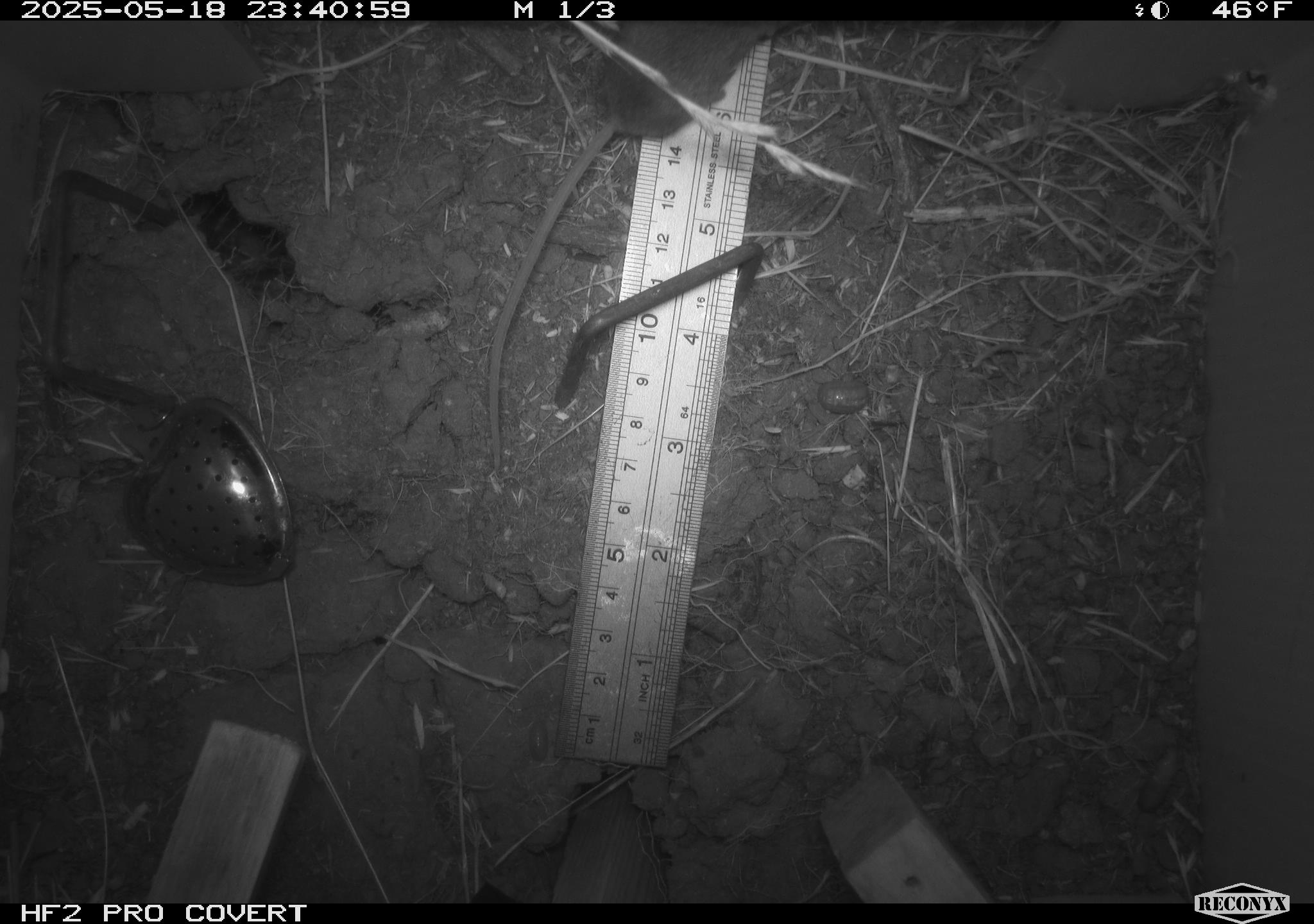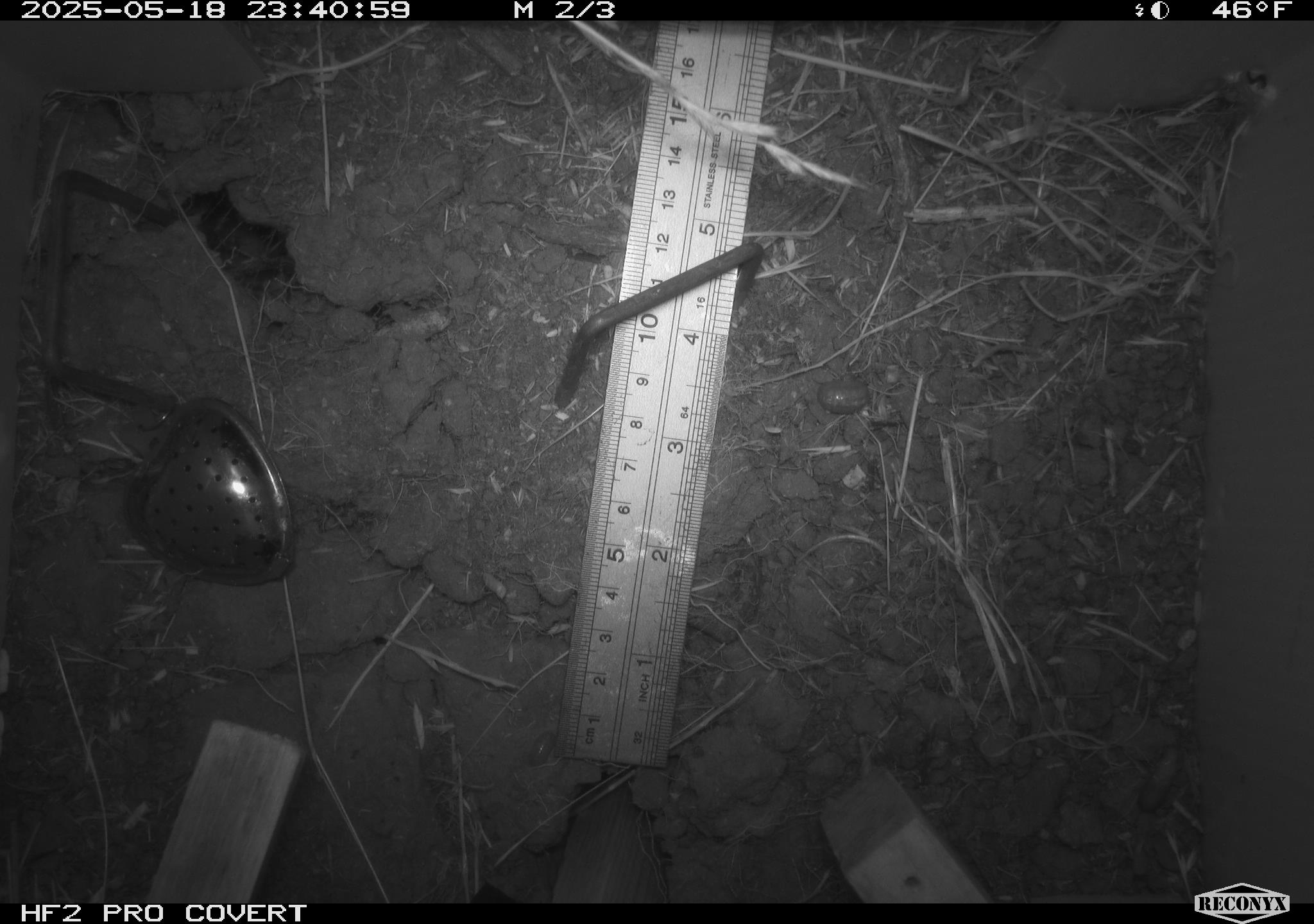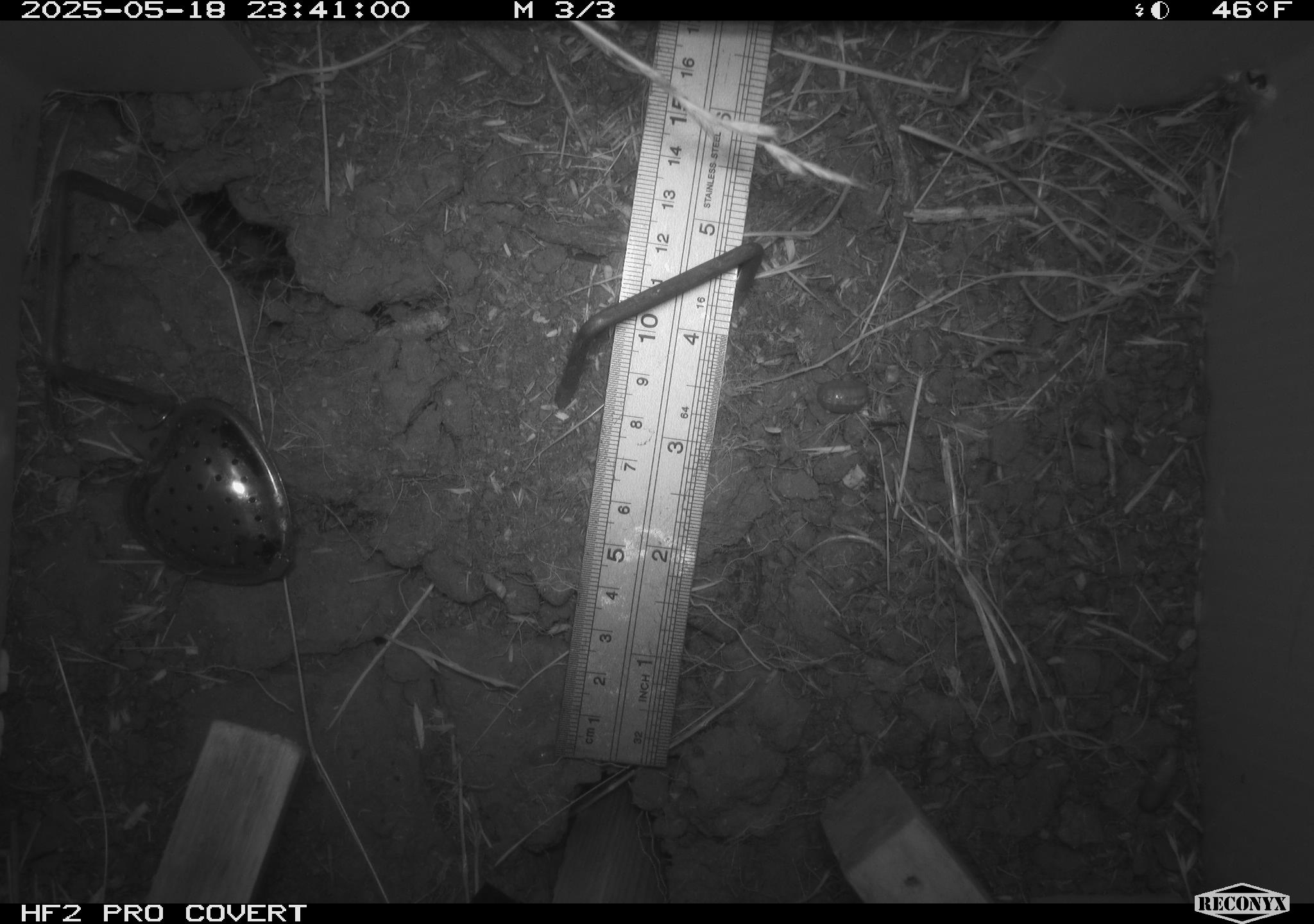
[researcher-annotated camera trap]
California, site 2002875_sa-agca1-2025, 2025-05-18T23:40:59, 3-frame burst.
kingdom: Animalia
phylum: Chordata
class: Mammalia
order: Rodentia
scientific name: Rodentia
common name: mouse species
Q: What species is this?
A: Mouse species (Rodentia).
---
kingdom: Animalia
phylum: Arthropoda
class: Insecta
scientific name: Insecta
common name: insect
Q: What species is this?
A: Insect (Insecta).